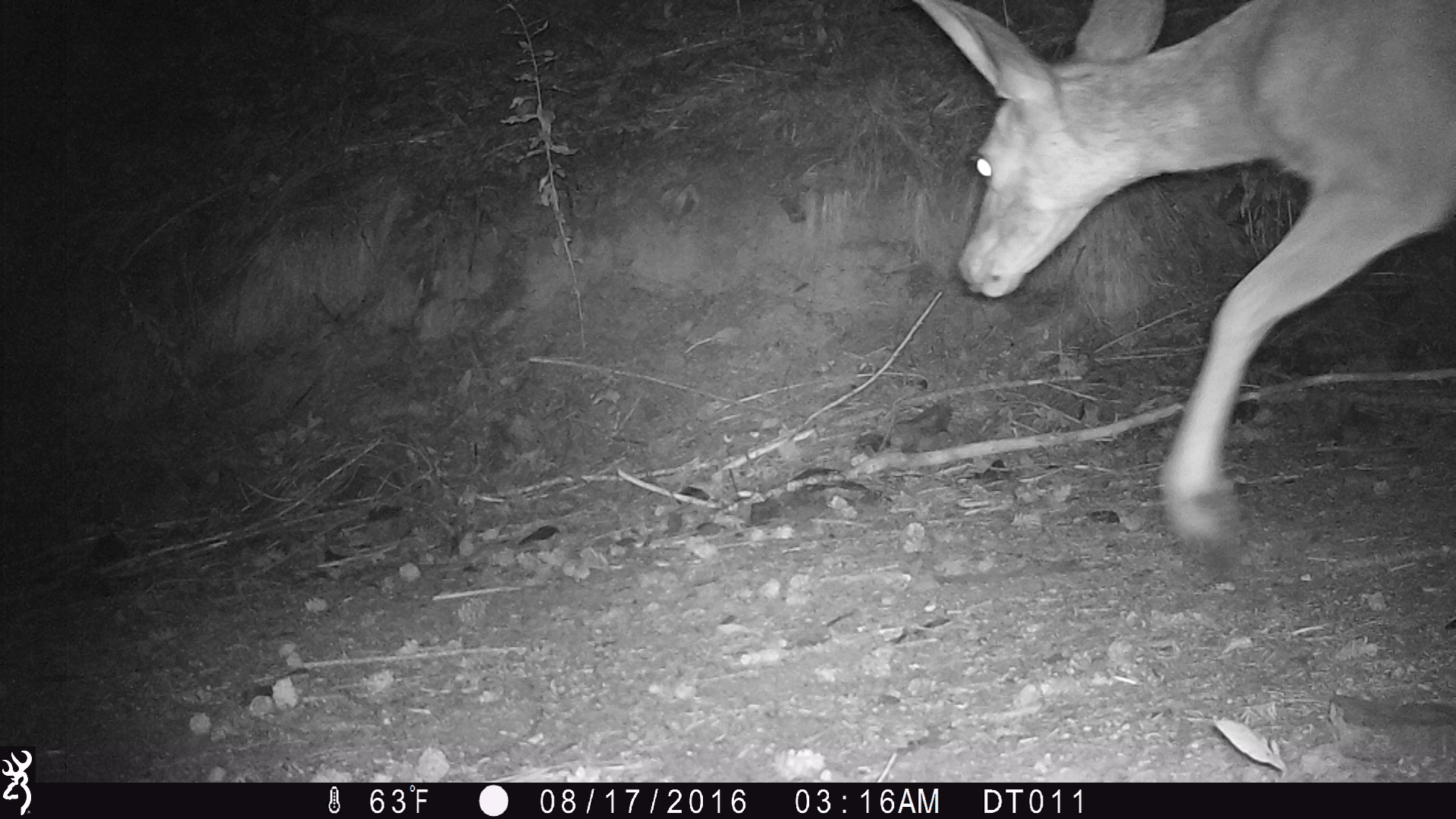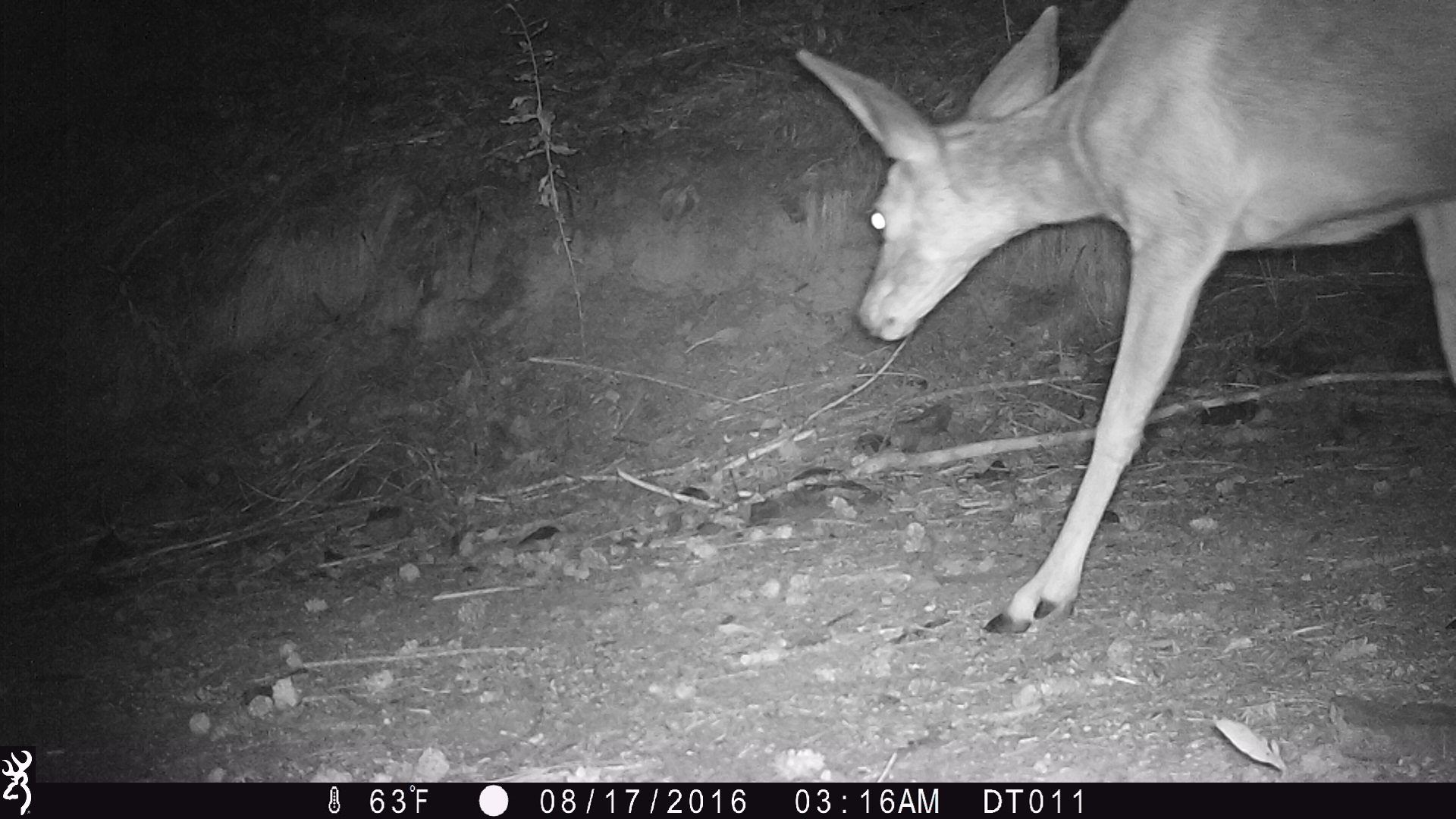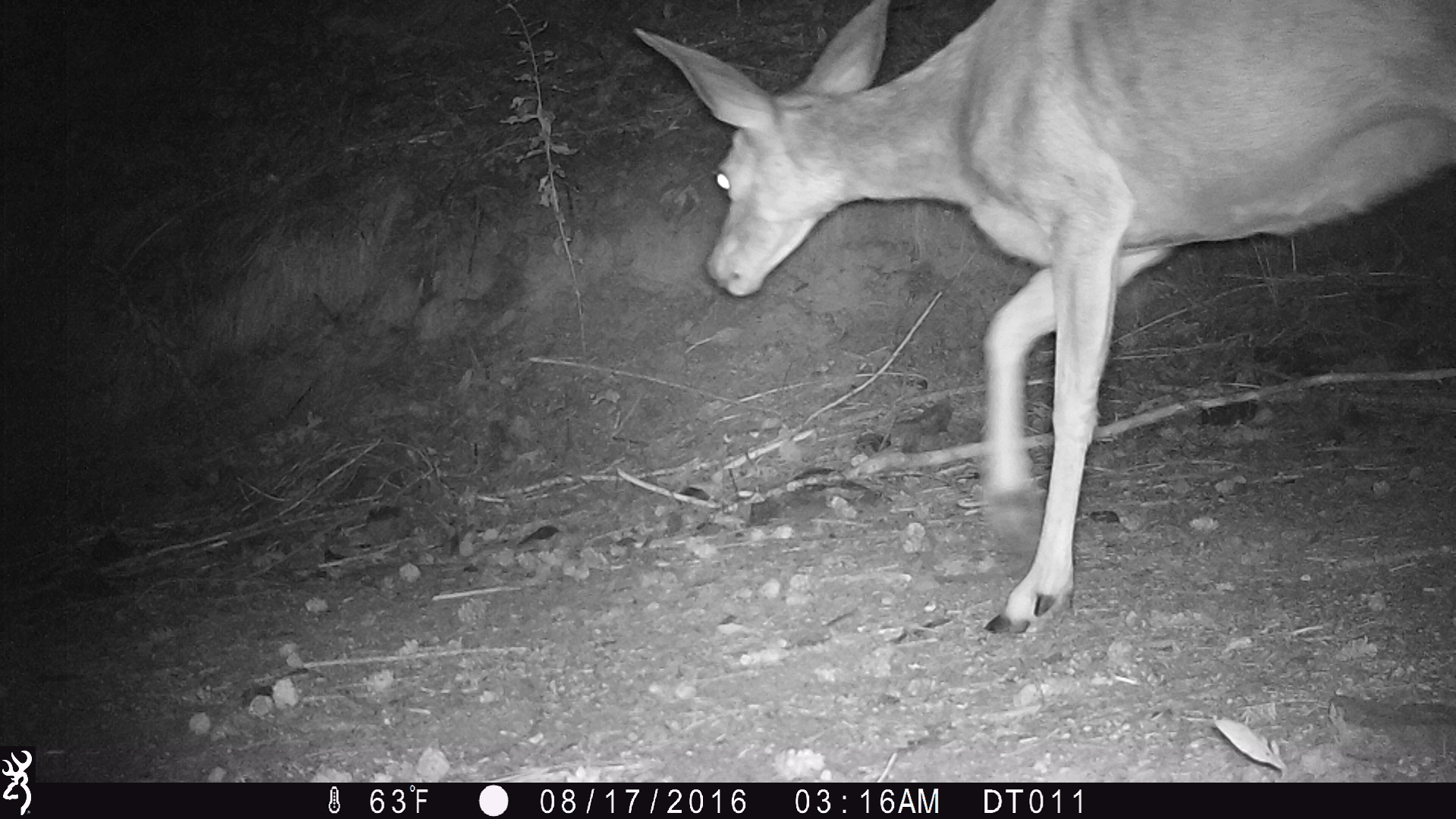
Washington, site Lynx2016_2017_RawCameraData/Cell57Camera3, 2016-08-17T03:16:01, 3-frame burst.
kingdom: Animalia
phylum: Chordata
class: Mammalia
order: Artiodactyla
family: Cervidae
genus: Odocoileus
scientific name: Odocoileus hemionus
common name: mule deer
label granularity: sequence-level